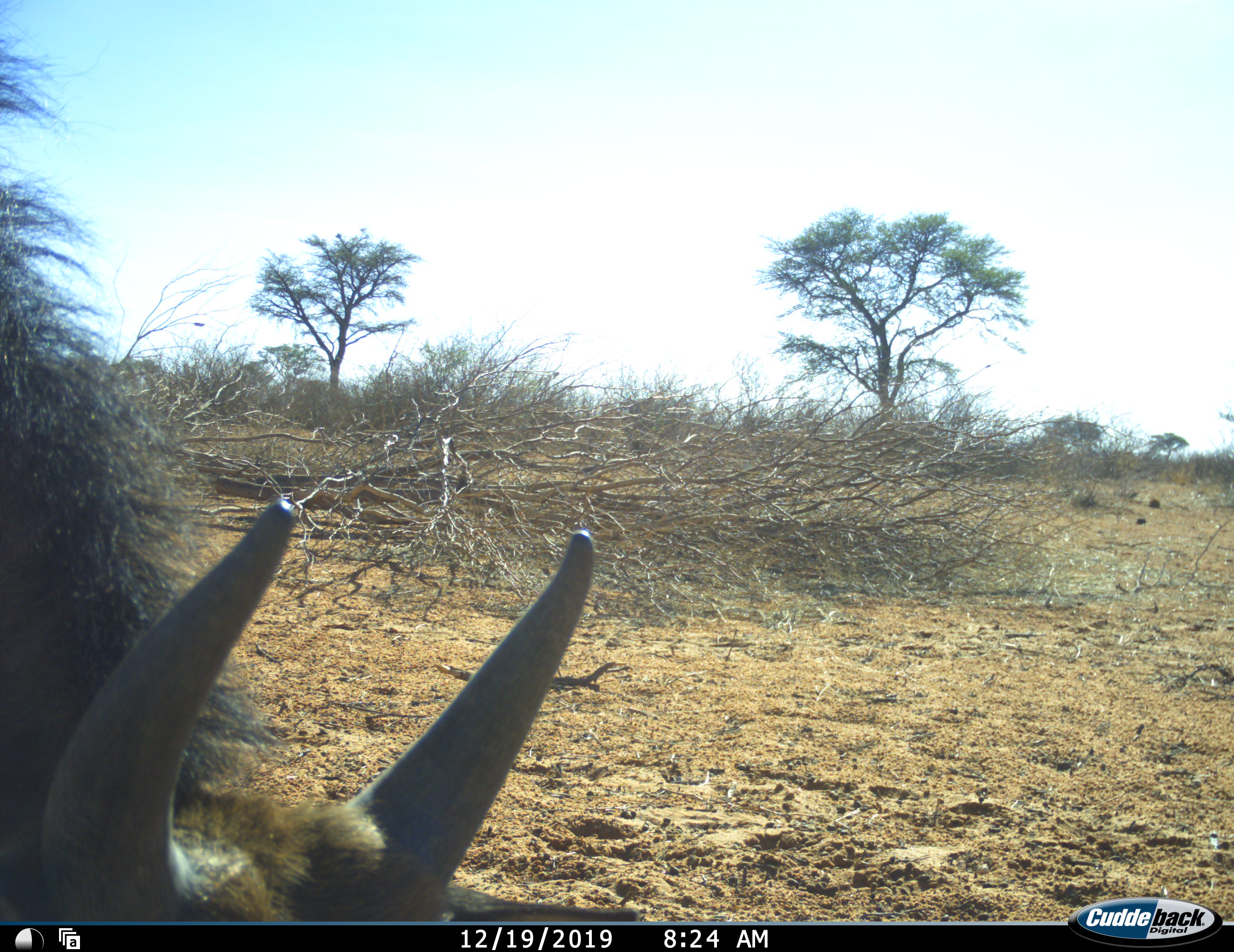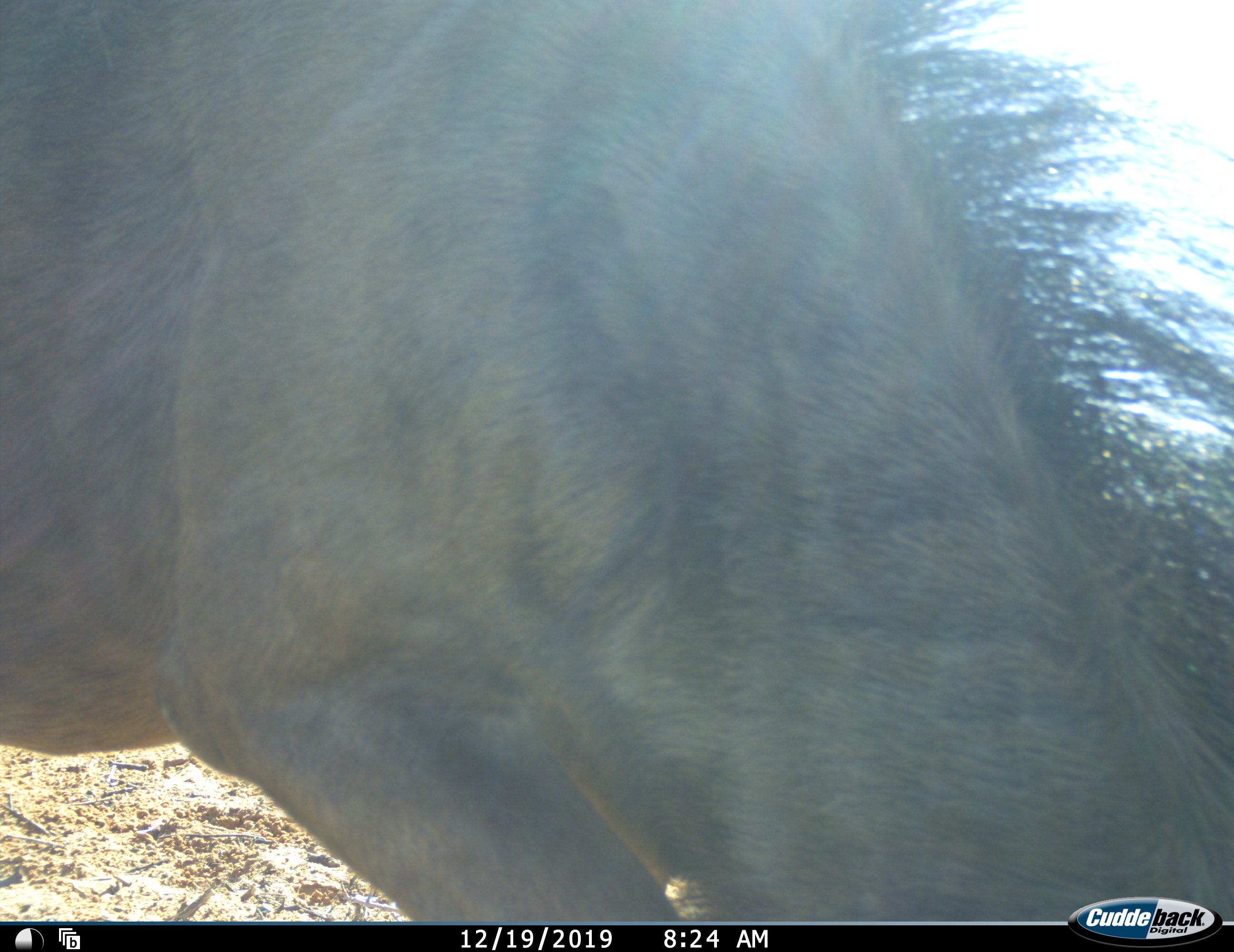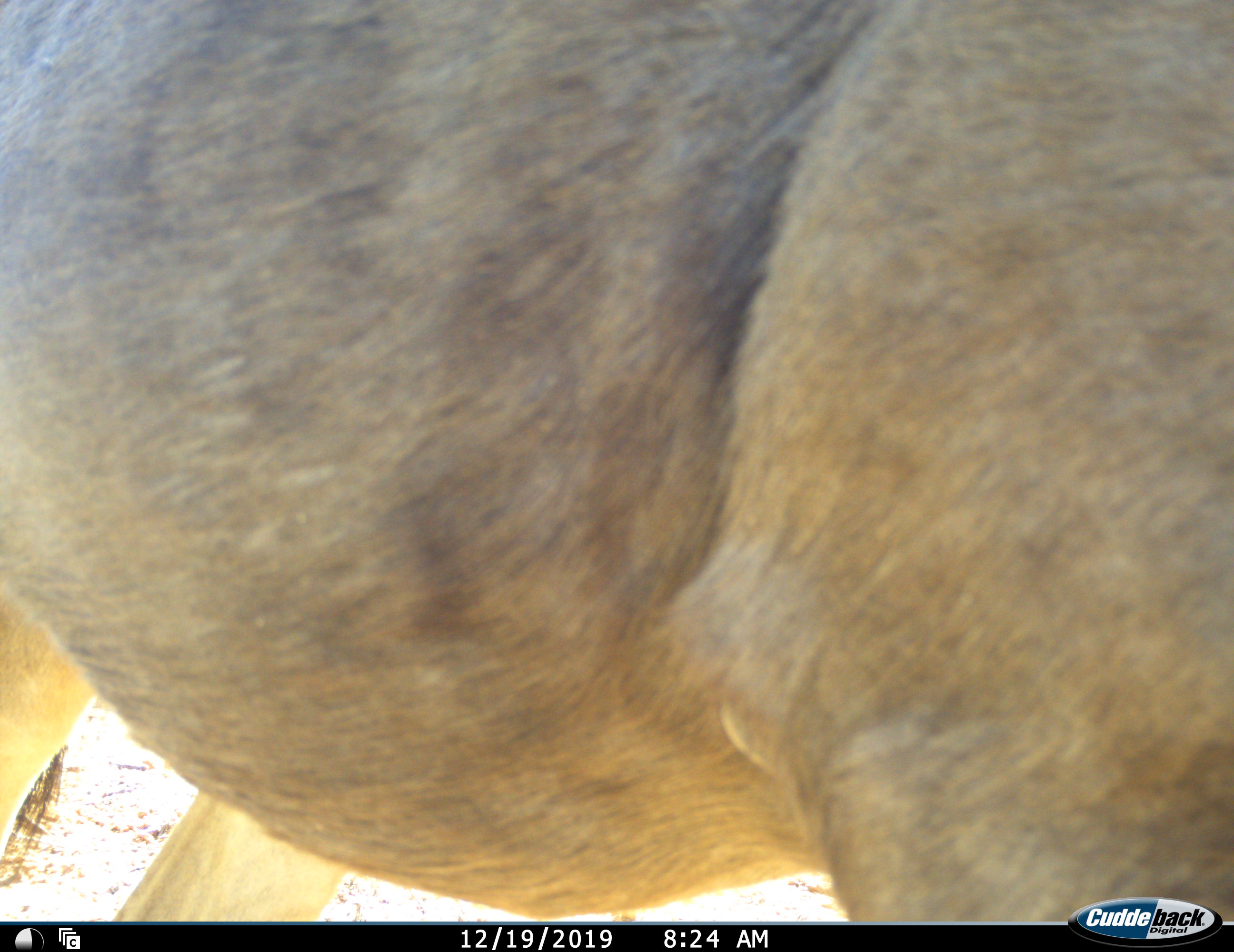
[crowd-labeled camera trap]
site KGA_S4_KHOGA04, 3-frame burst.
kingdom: Animalia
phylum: Chordata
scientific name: Vertebrata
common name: domestic animal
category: domesticanimal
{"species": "domesticanimal (domestic animal) (Vertebrata)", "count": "1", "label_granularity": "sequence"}